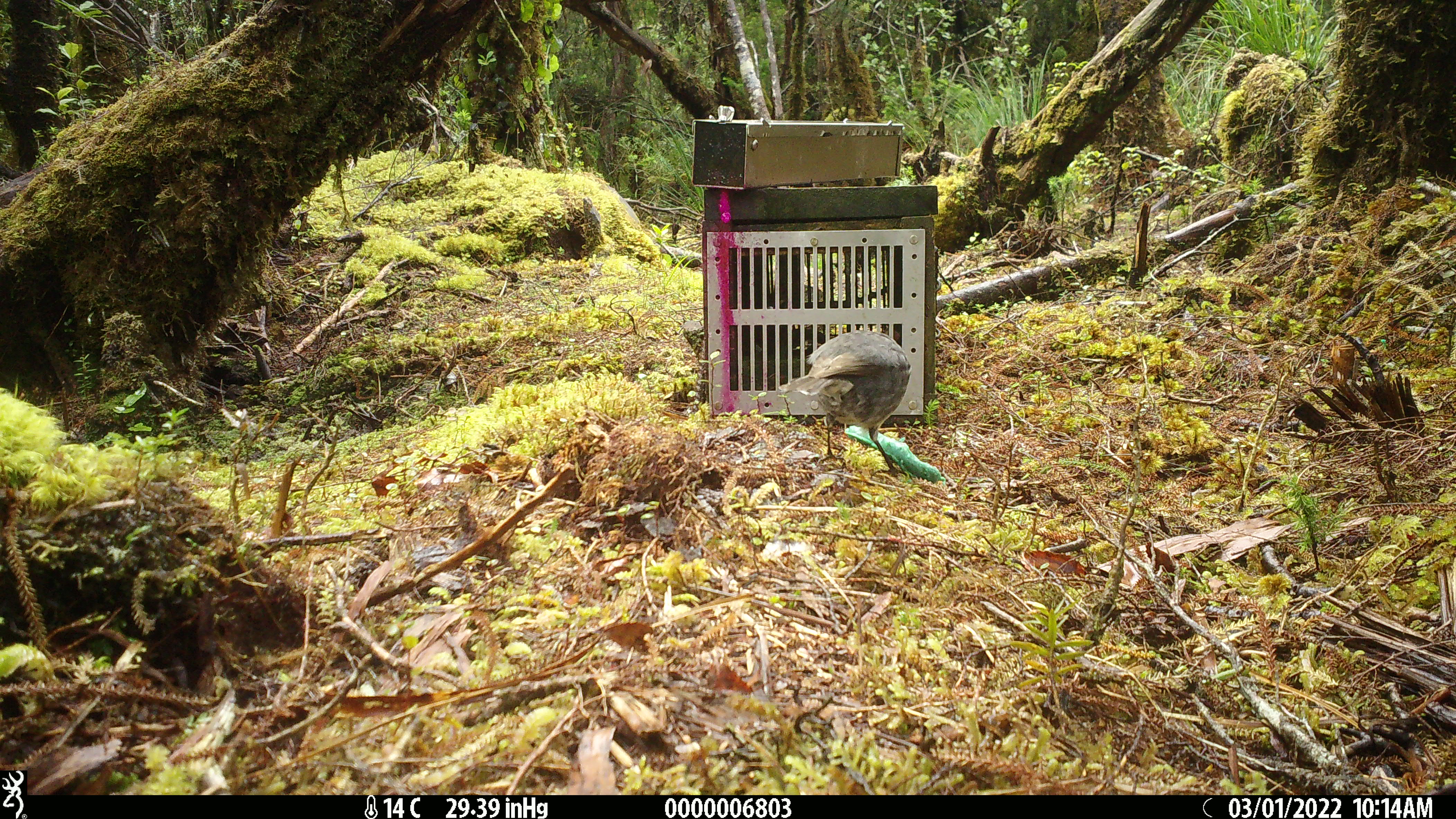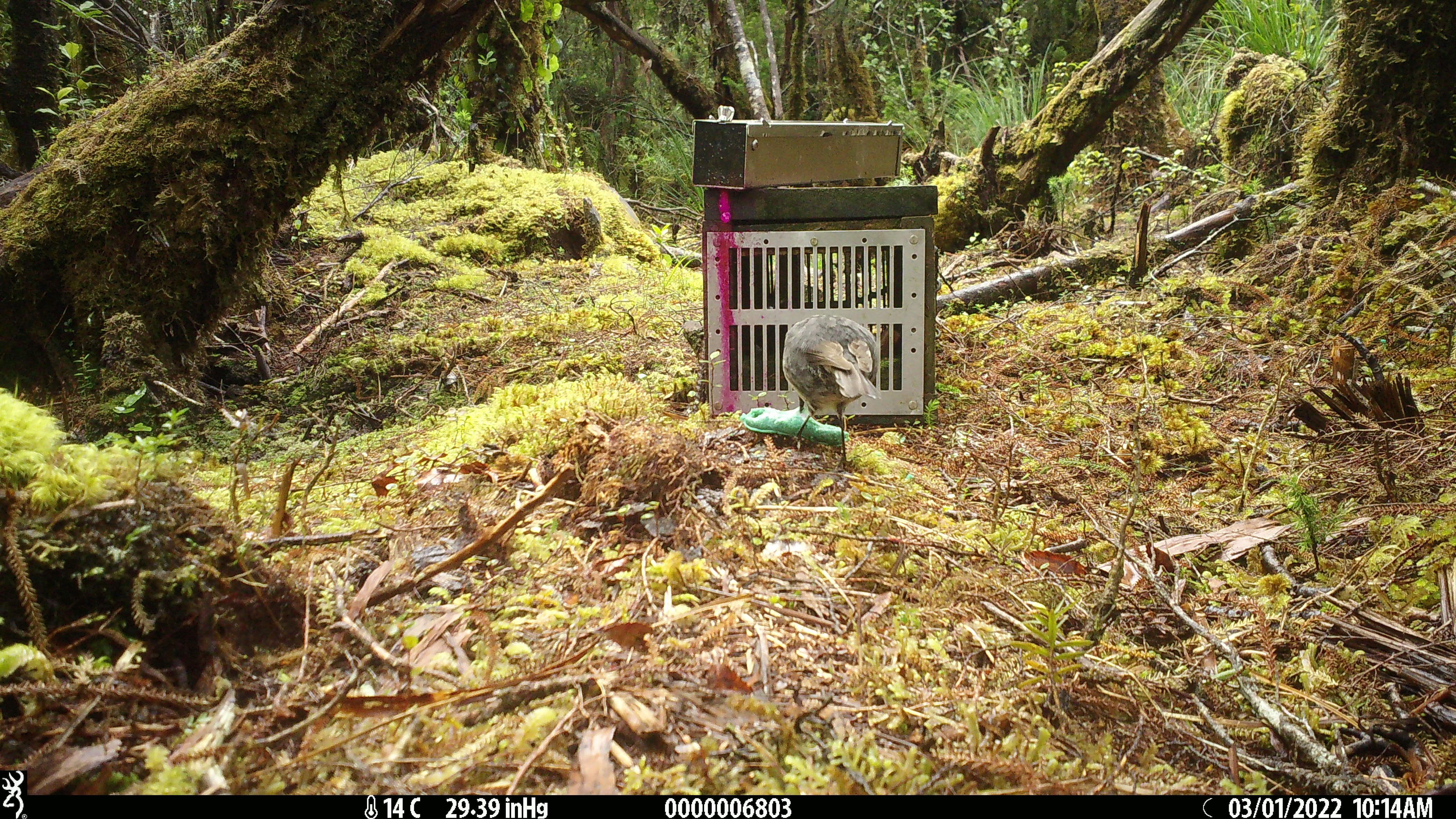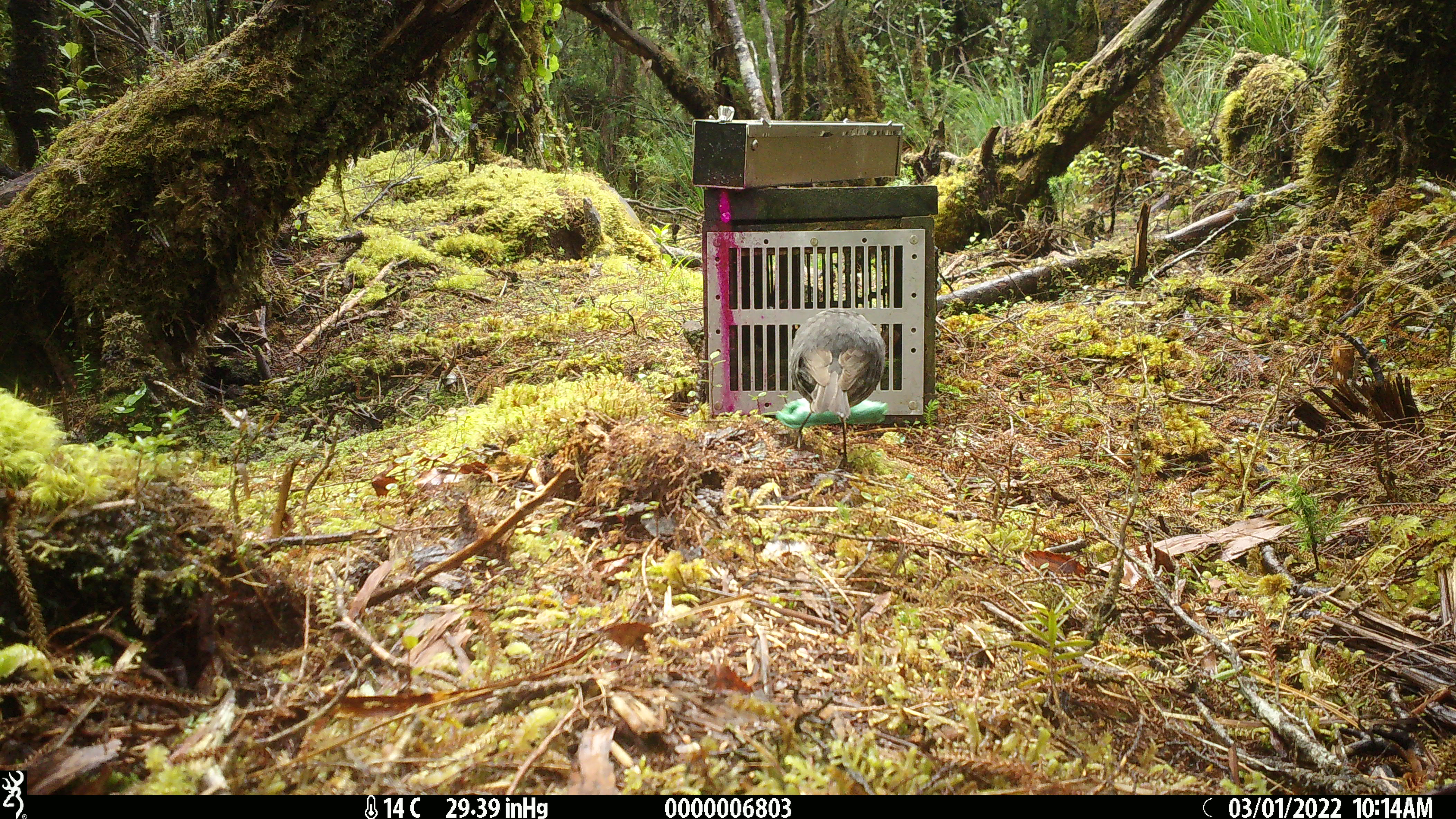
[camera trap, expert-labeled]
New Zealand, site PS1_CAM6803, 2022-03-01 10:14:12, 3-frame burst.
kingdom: Animalia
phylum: Chordata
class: Aves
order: Passeriformes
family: Petroicidae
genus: Petroica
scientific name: Petroica australis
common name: new zealand robin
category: robin